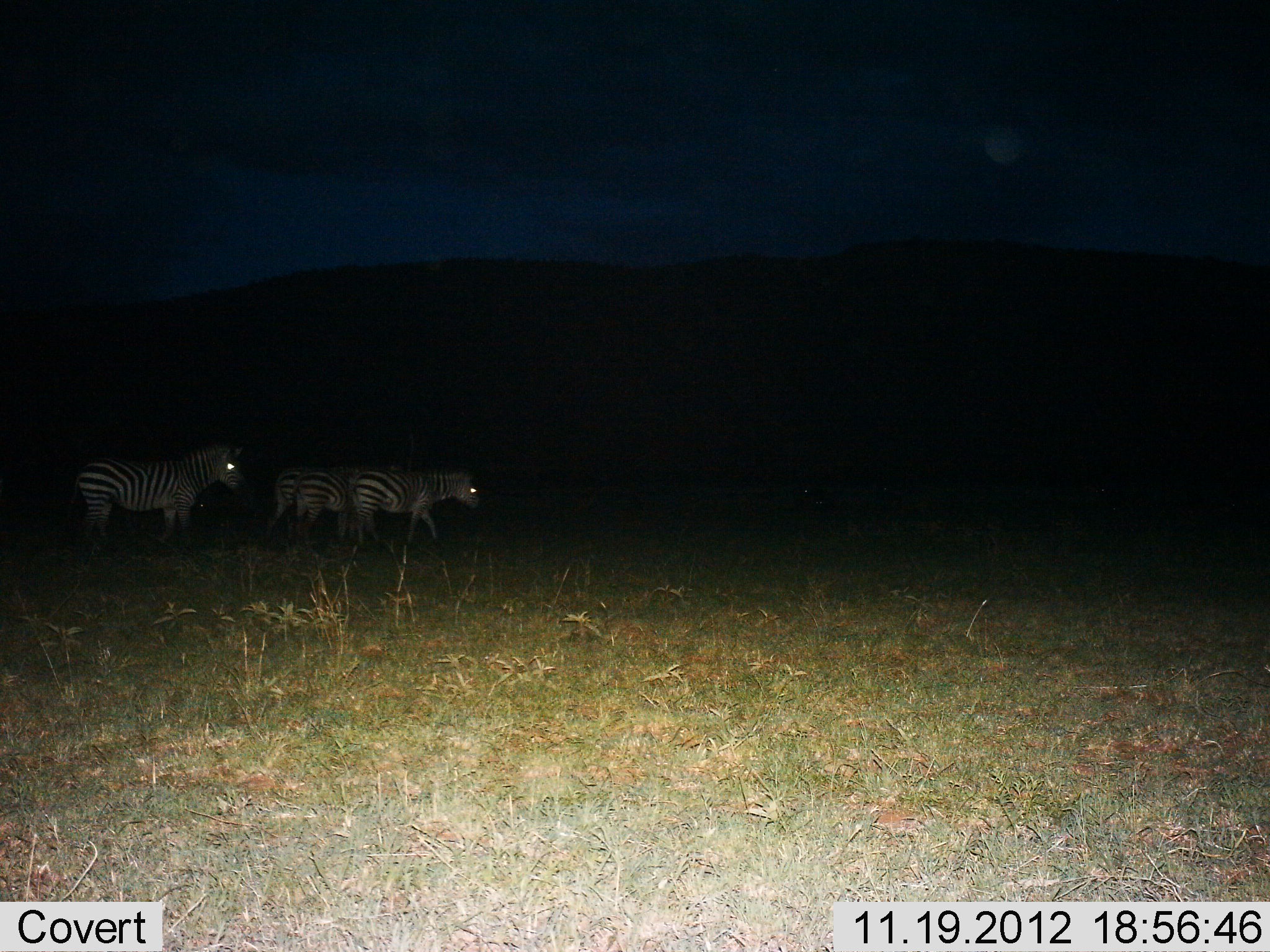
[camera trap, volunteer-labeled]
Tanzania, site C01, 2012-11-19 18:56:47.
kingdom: Animalia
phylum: Chordata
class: Mammalia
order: Perissodactyla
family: Equidae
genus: Equus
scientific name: Equus quagga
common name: plains zebra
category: zebra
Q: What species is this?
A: Zebra (plains zebra) (Equus quagga).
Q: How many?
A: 4.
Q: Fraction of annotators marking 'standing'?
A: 45%.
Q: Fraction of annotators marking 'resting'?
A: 0%.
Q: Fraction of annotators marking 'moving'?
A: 68%.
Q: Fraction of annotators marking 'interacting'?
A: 3%.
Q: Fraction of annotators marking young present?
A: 0%.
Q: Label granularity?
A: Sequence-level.